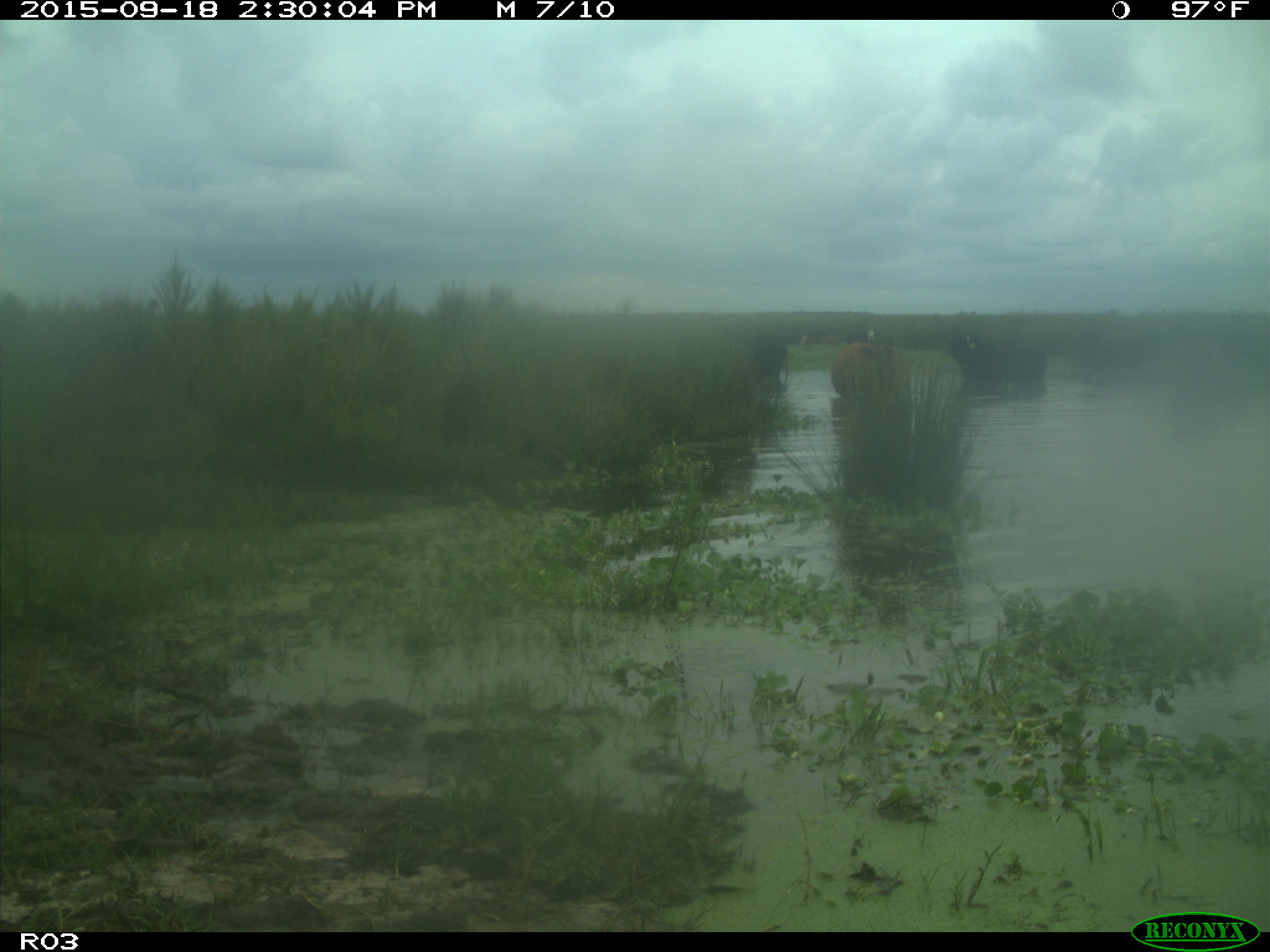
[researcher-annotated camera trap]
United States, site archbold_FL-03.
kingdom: Animalia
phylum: Chordata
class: Mammalia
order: Artiodactyla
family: Bovidae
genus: Bos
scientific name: Bos taurus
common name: domestic cow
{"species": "Bos taurus (domestic cow)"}